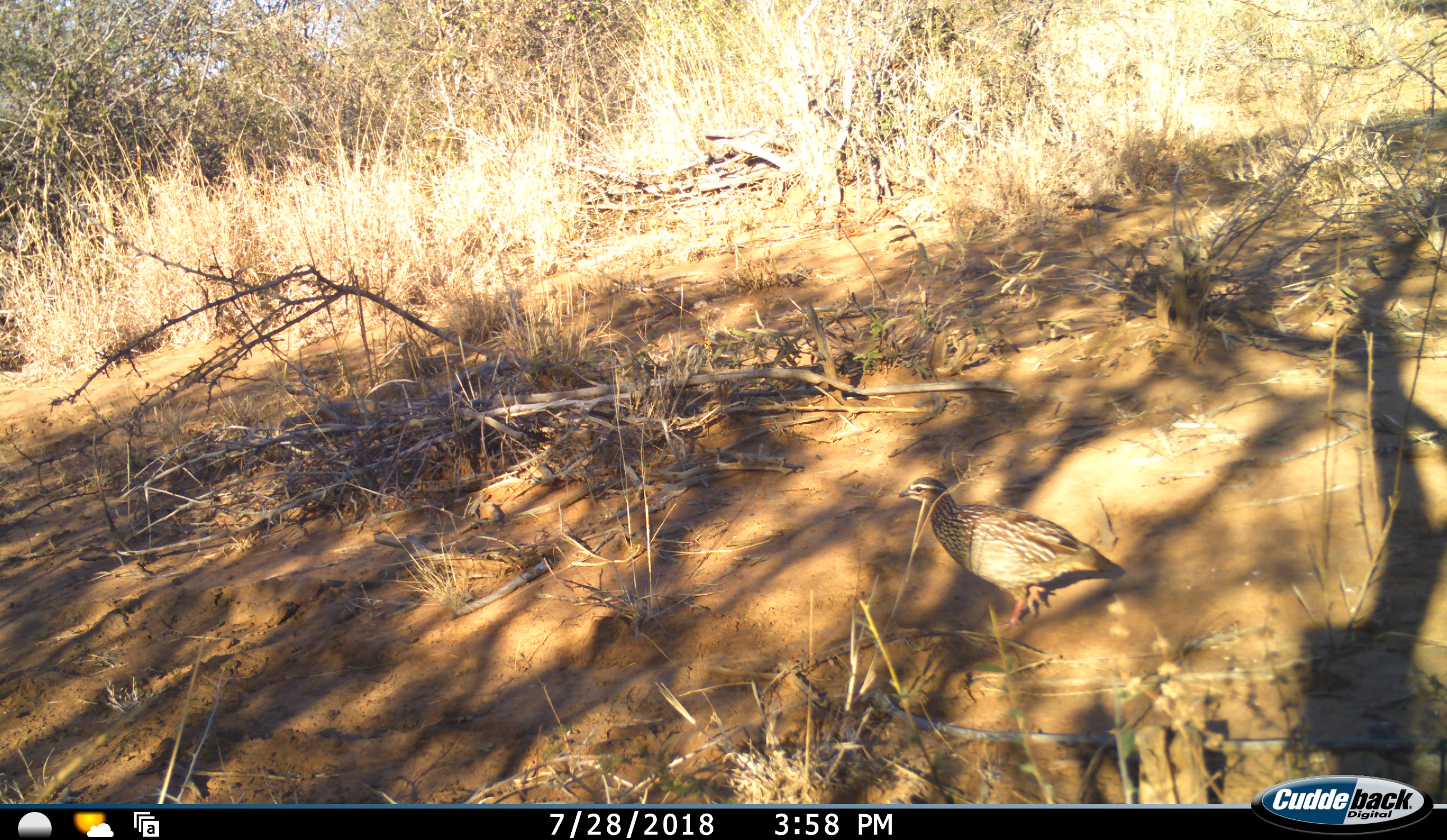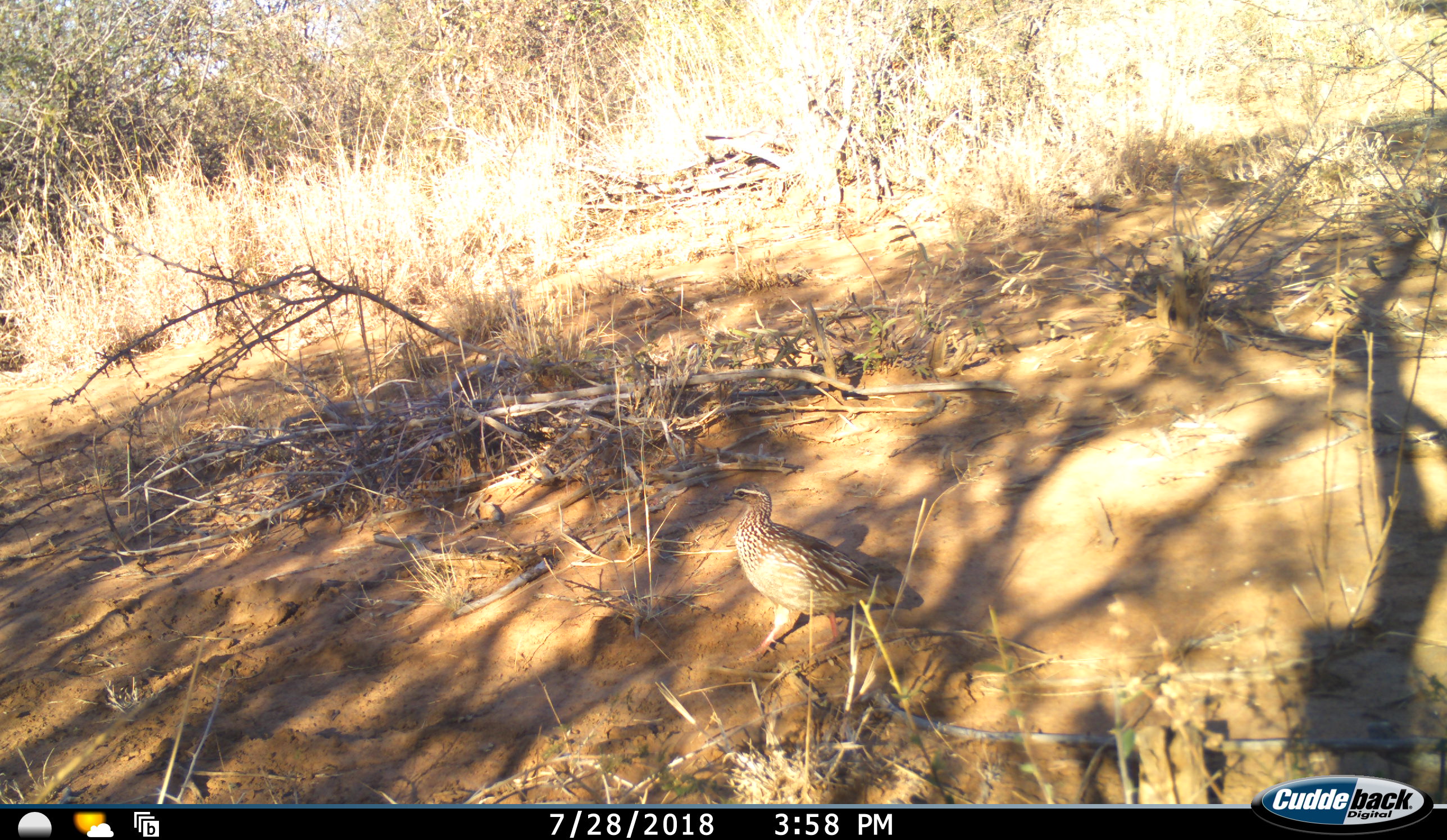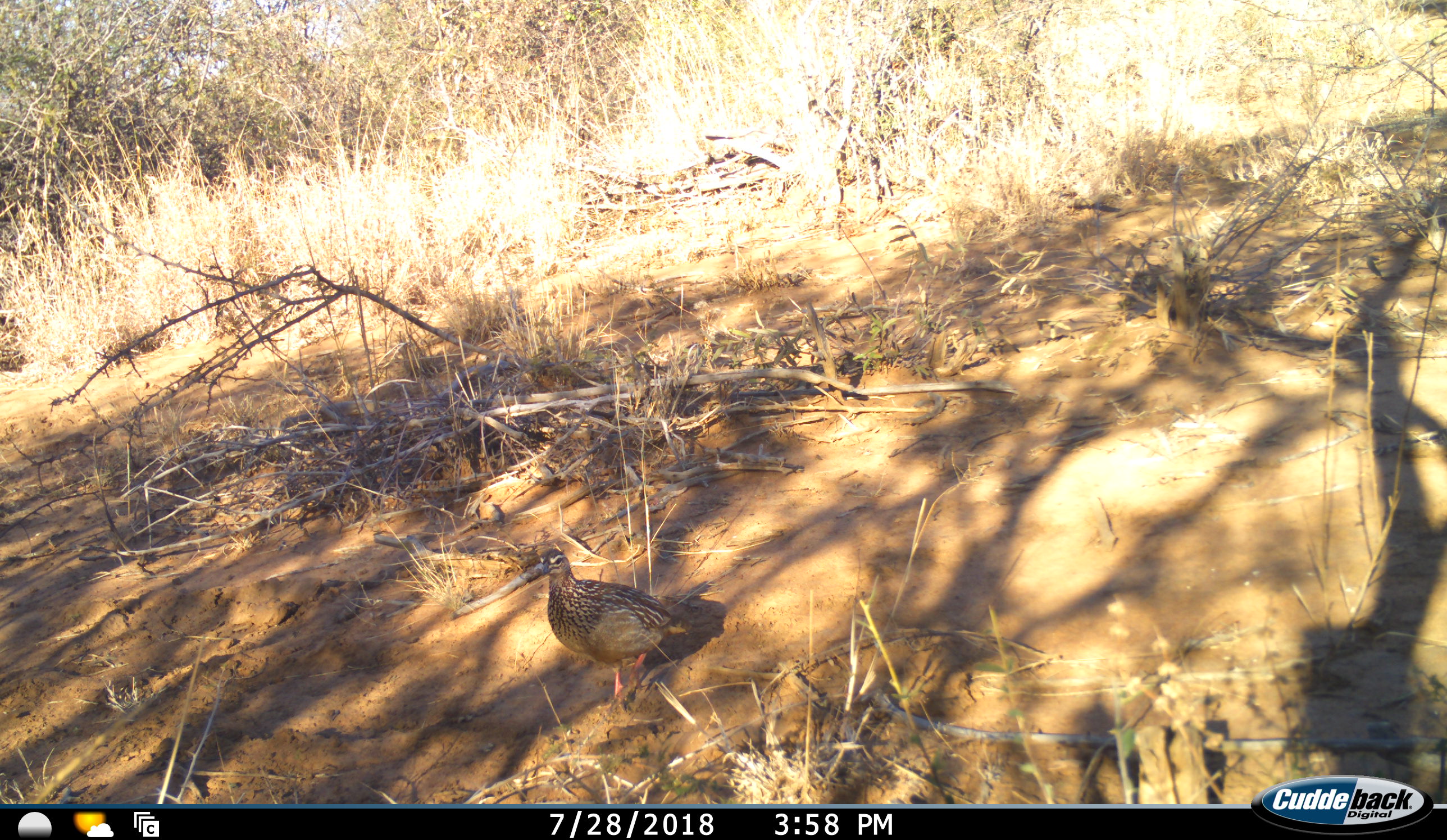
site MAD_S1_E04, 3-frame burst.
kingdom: Animalia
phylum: Chordata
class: Aves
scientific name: Aves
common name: bird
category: birdother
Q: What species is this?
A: Birdother (bird) (Aves).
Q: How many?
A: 1.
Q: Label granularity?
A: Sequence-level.